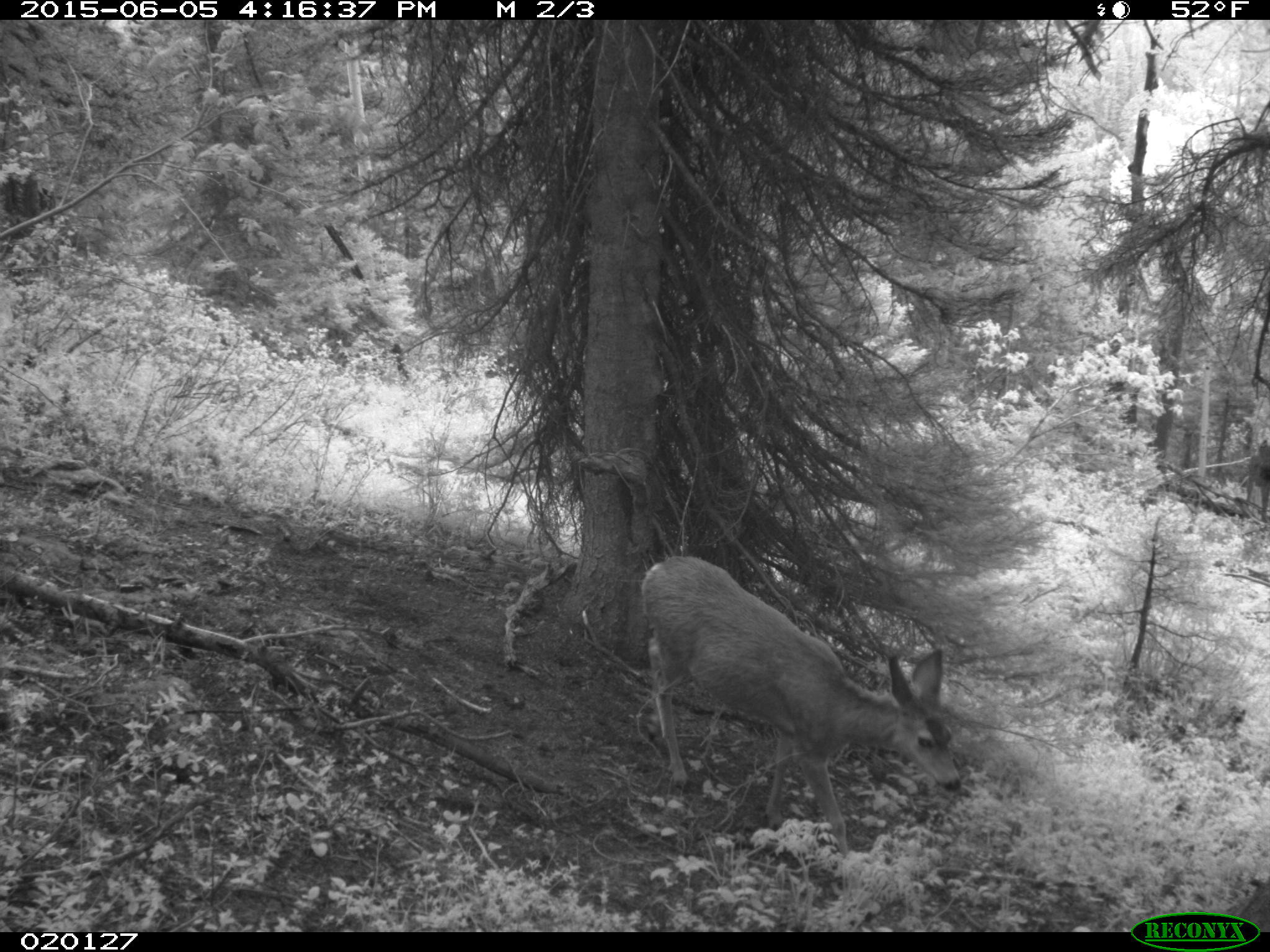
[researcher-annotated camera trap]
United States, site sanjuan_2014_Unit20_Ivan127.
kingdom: Animalia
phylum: Chordata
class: Mammalia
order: Artiodactyla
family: Cervidae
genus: Odocoileus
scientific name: Odocoileus hemionus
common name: mule deer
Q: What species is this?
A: Odocoileus hemionus (mule deer).